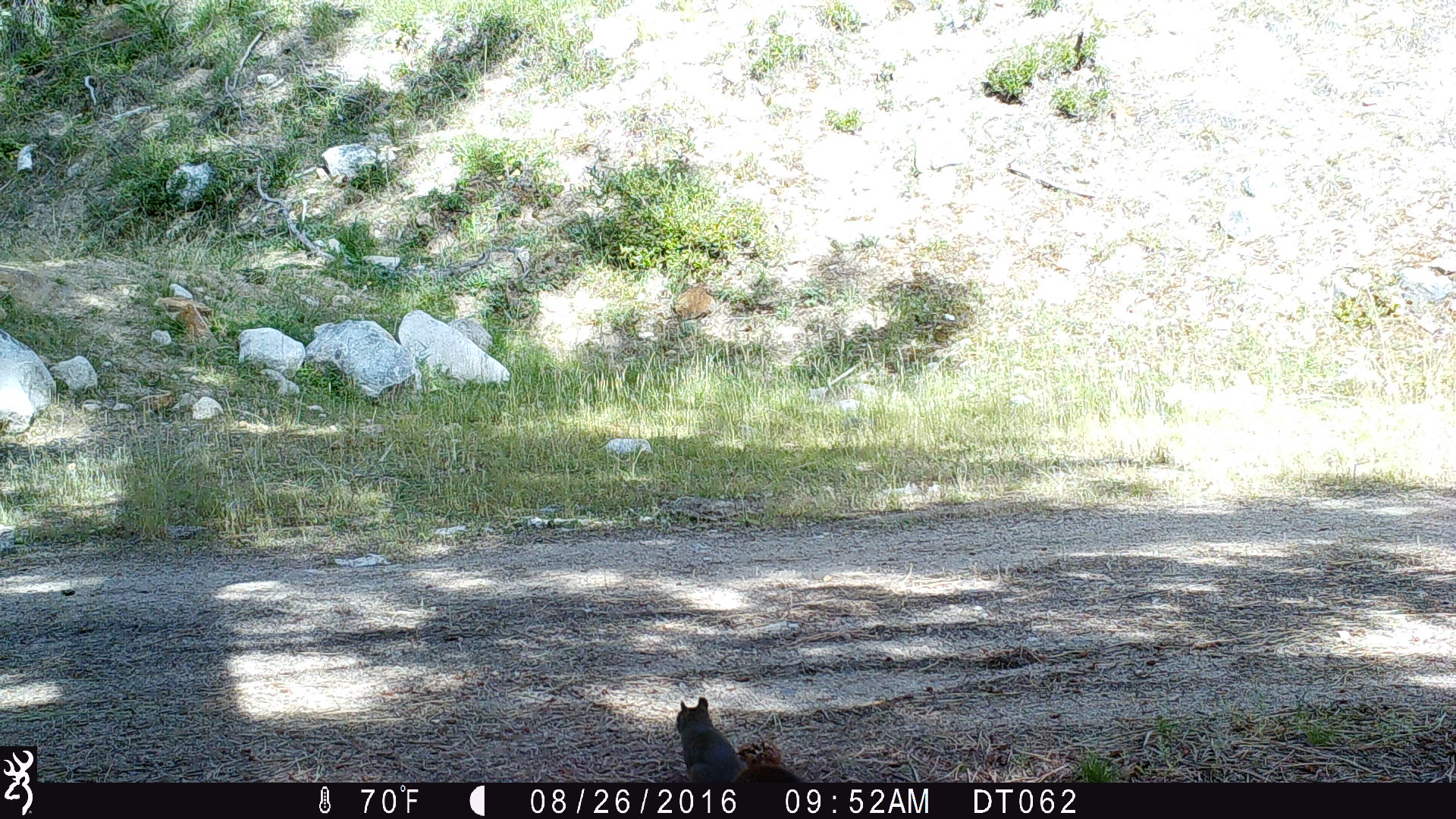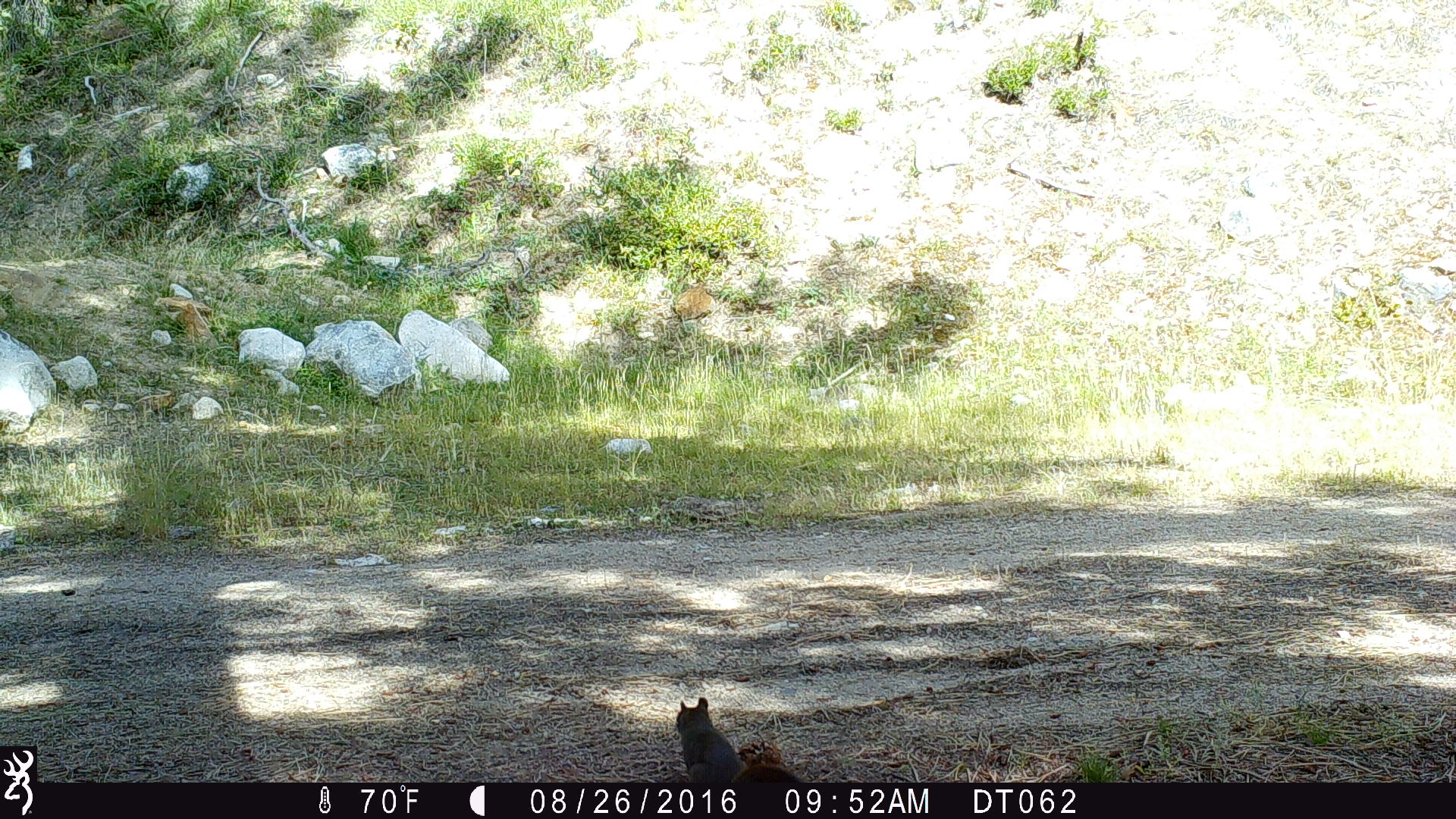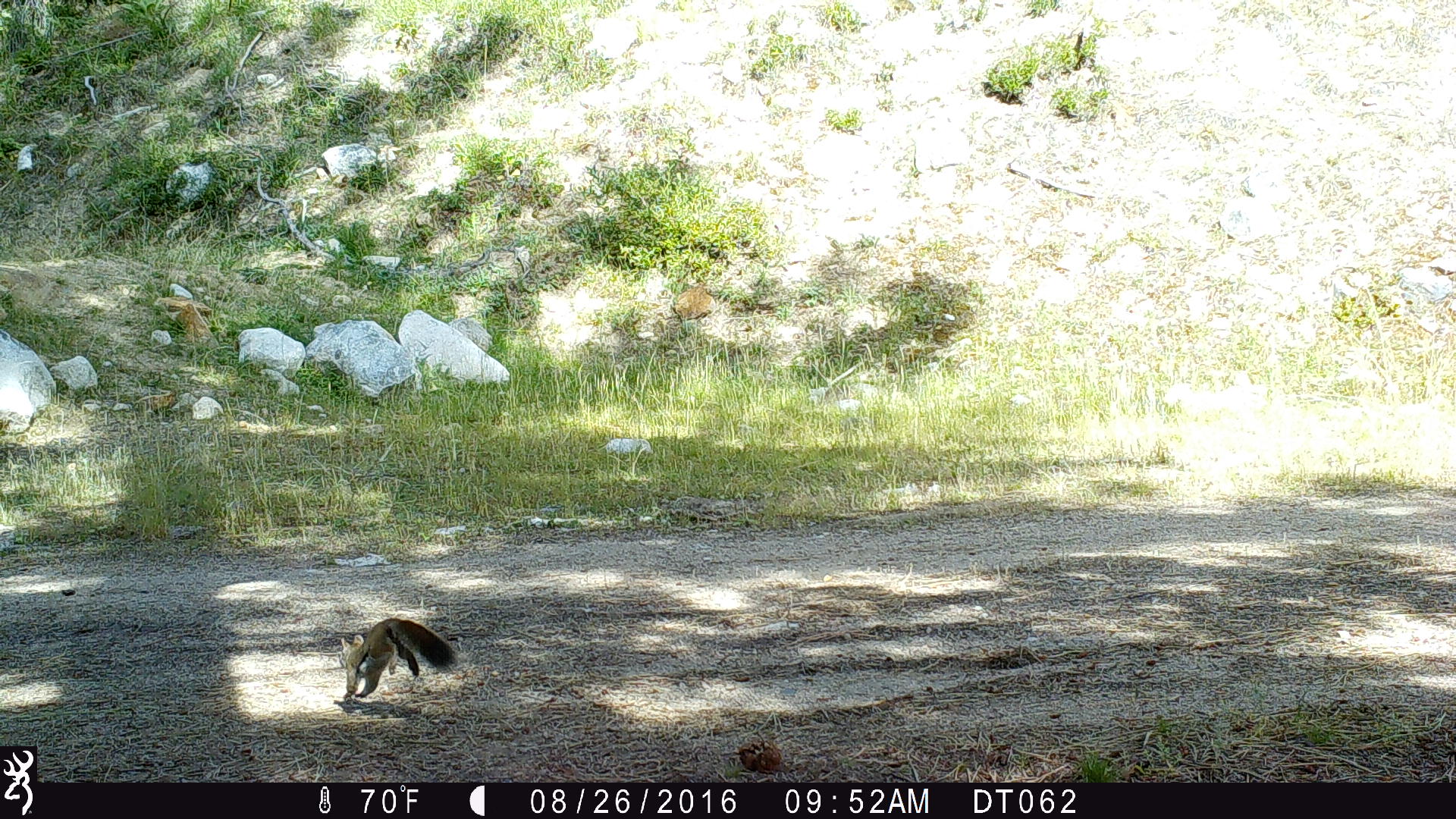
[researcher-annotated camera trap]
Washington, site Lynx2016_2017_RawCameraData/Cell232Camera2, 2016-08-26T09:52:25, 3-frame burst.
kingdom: Animalia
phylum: Chordata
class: Mammalia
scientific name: Mammalia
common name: small mammal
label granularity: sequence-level